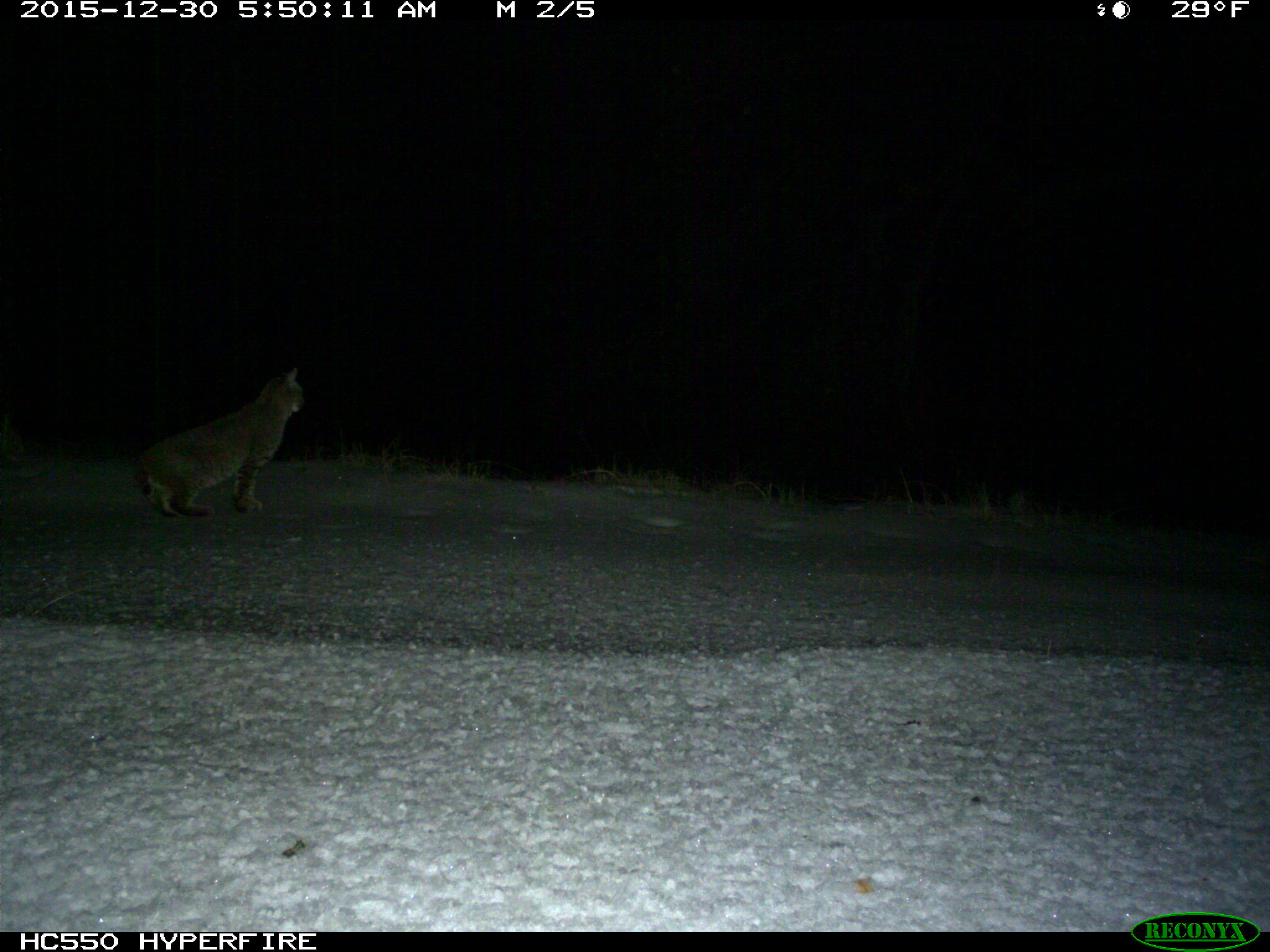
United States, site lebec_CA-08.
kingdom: Animalia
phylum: Chordata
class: Mammalia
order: Carnivora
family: Felidae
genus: Lynx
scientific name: Lynx rufus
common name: bobcat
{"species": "Lynx rufus (bobcat)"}